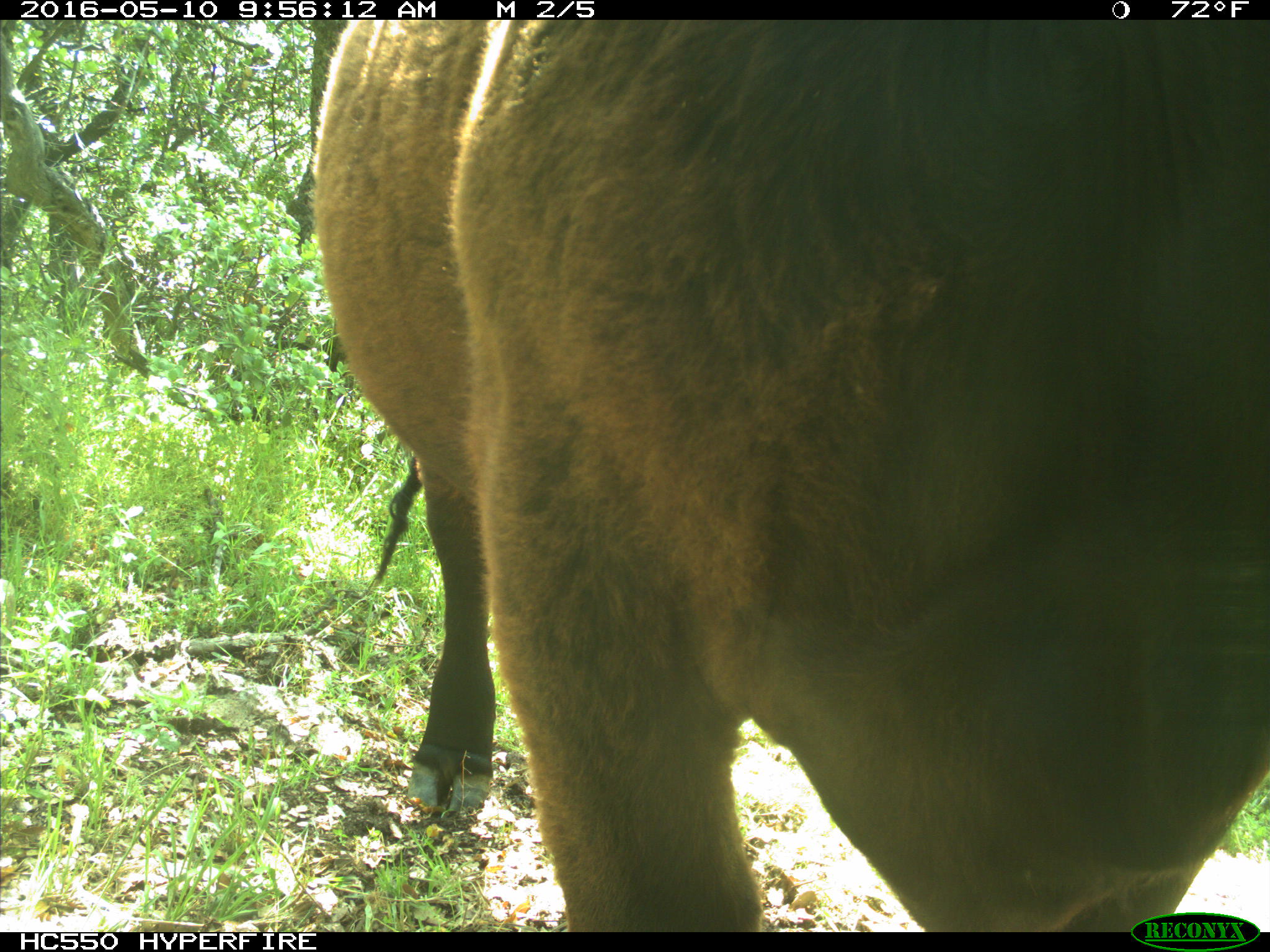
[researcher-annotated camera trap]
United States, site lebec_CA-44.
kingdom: Animalia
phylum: Chordata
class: Mammalia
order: Artiodactyla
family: Bovidae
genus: Bos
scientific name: Bos taurus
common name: domestic cow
Bos taurus (domestic cow).